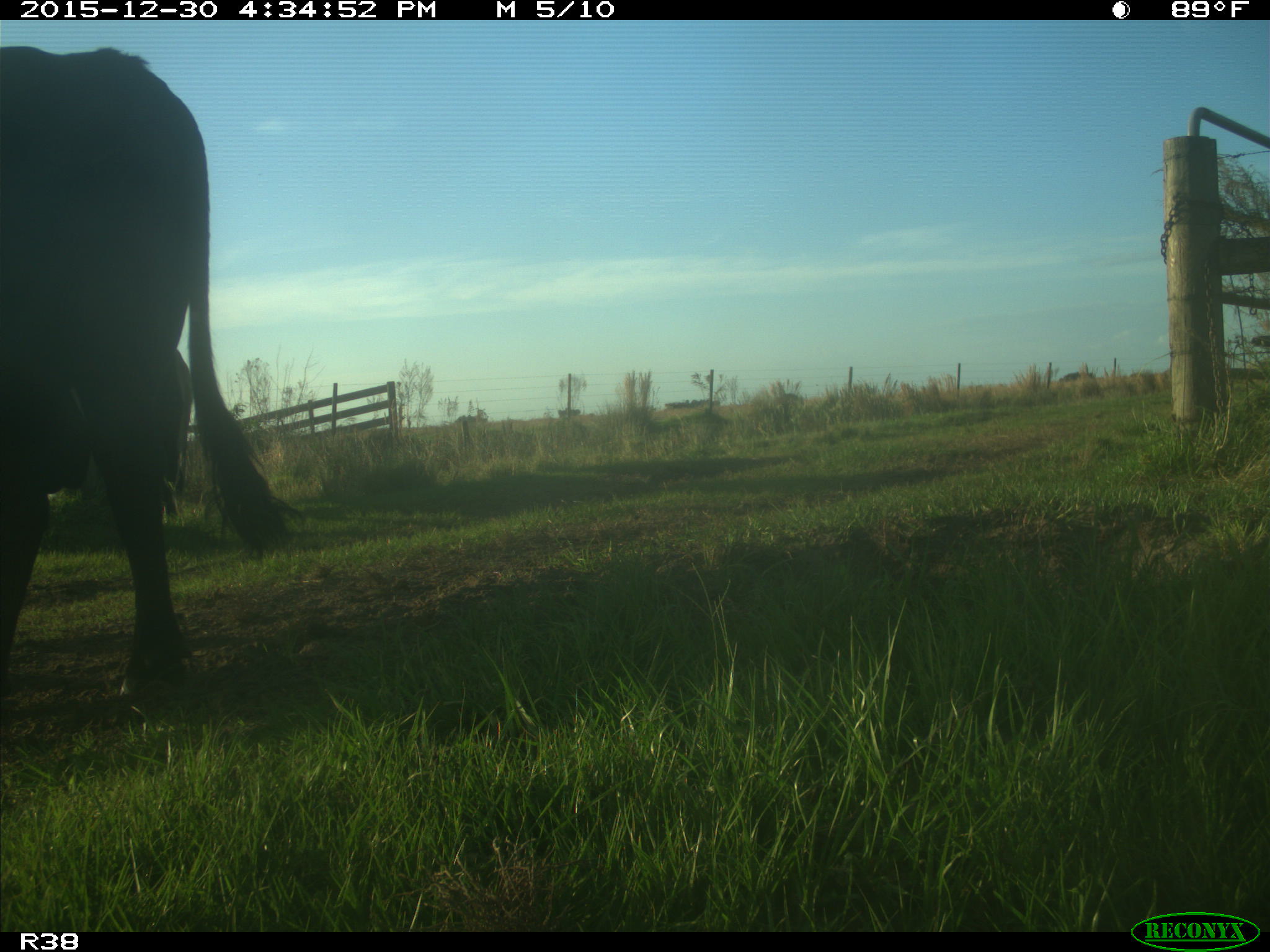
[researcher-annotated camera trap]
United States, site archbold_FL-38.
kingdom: Animalia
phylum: Chordata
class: Mammalia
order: Artiodactyla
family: Bovidae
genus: Bos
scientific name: Bos taurus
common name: domestic cow